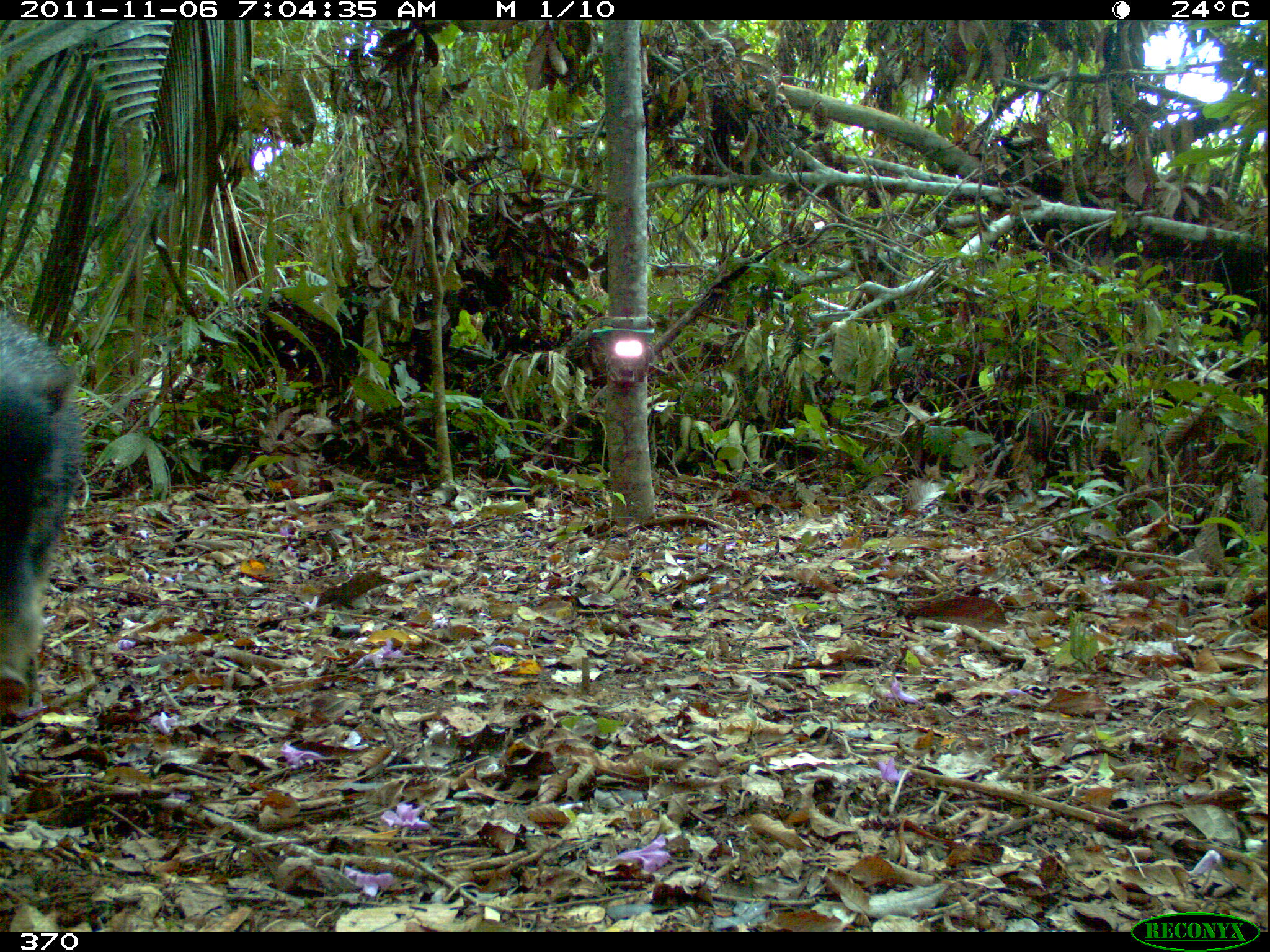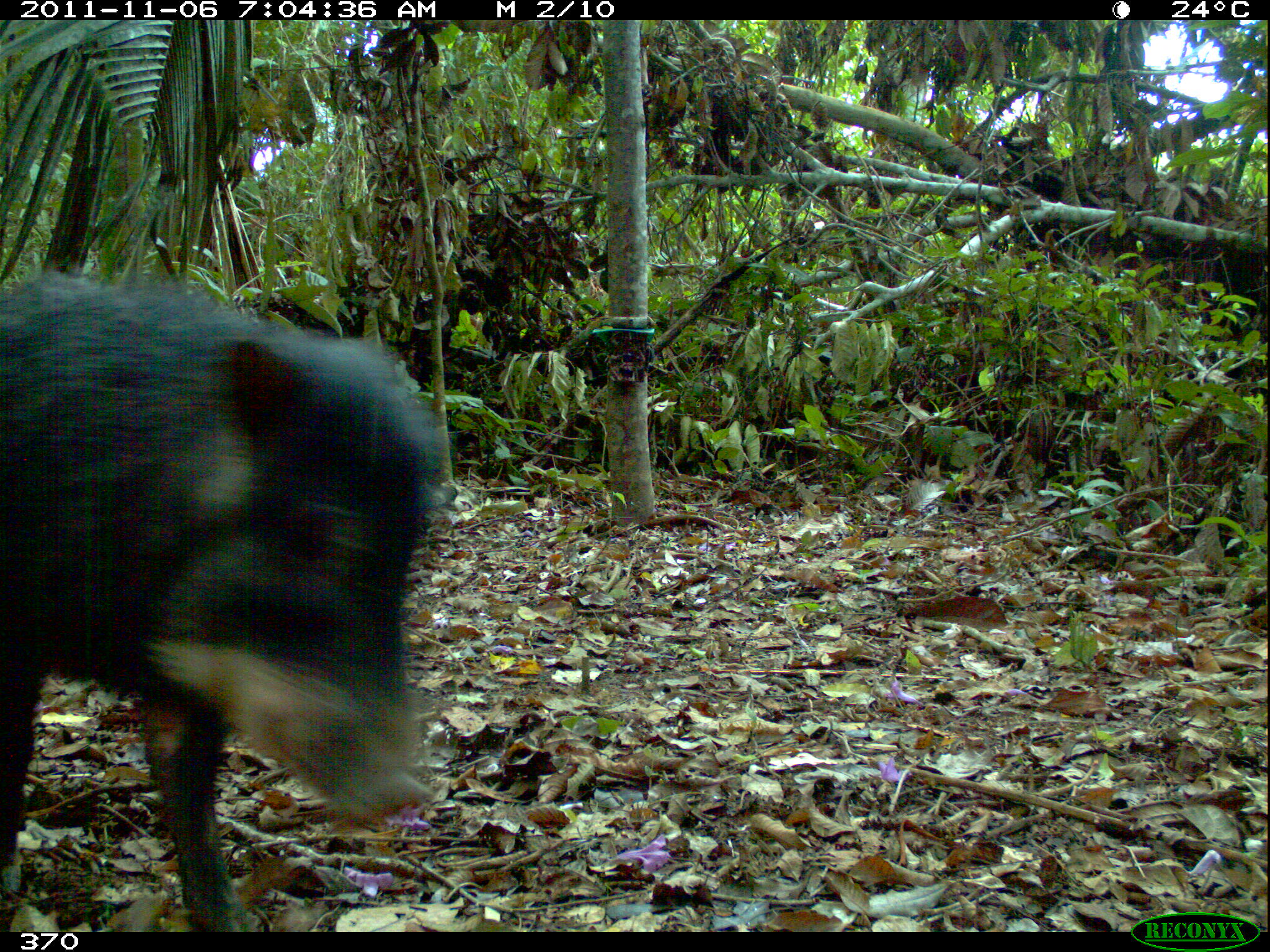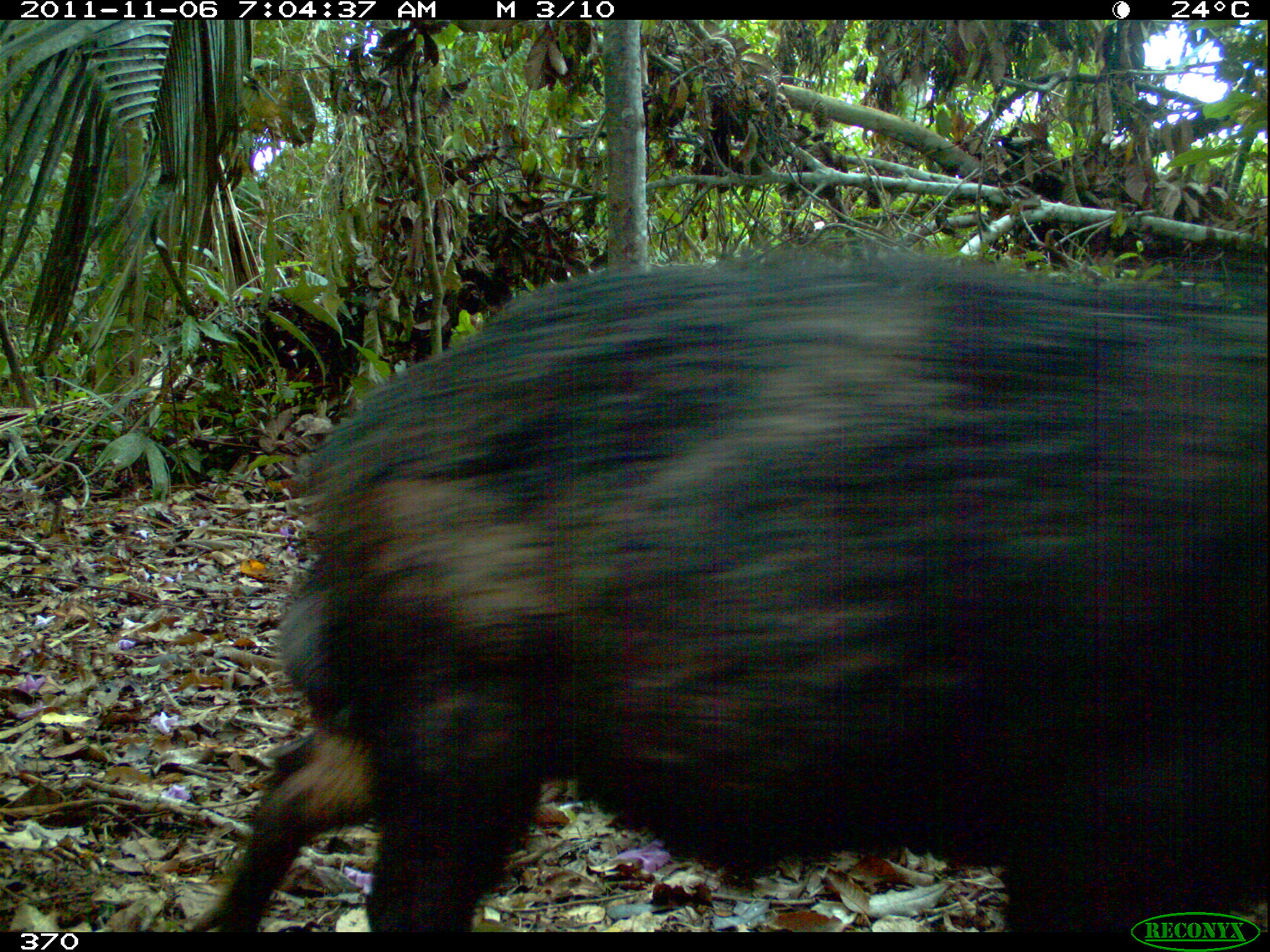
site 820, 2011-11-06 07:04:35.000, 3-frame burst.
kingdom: Animalia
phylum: Chordata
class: Mammalia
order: Artiodactyla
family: Tayassuidae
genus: Tayassu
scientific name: Tayassu pecari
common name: white-lipped peccary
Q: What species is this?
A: Tayassu pecari (white-lipped peccary).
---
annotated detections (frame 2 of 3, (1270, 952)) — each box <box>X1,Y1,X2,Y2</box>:
tayassu pecari: <box>0,272,463,932</box>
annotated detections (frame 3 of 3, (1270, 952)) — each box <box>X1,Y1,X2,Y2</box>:
tayassu pecari: <box>190,243,1270,932</box>